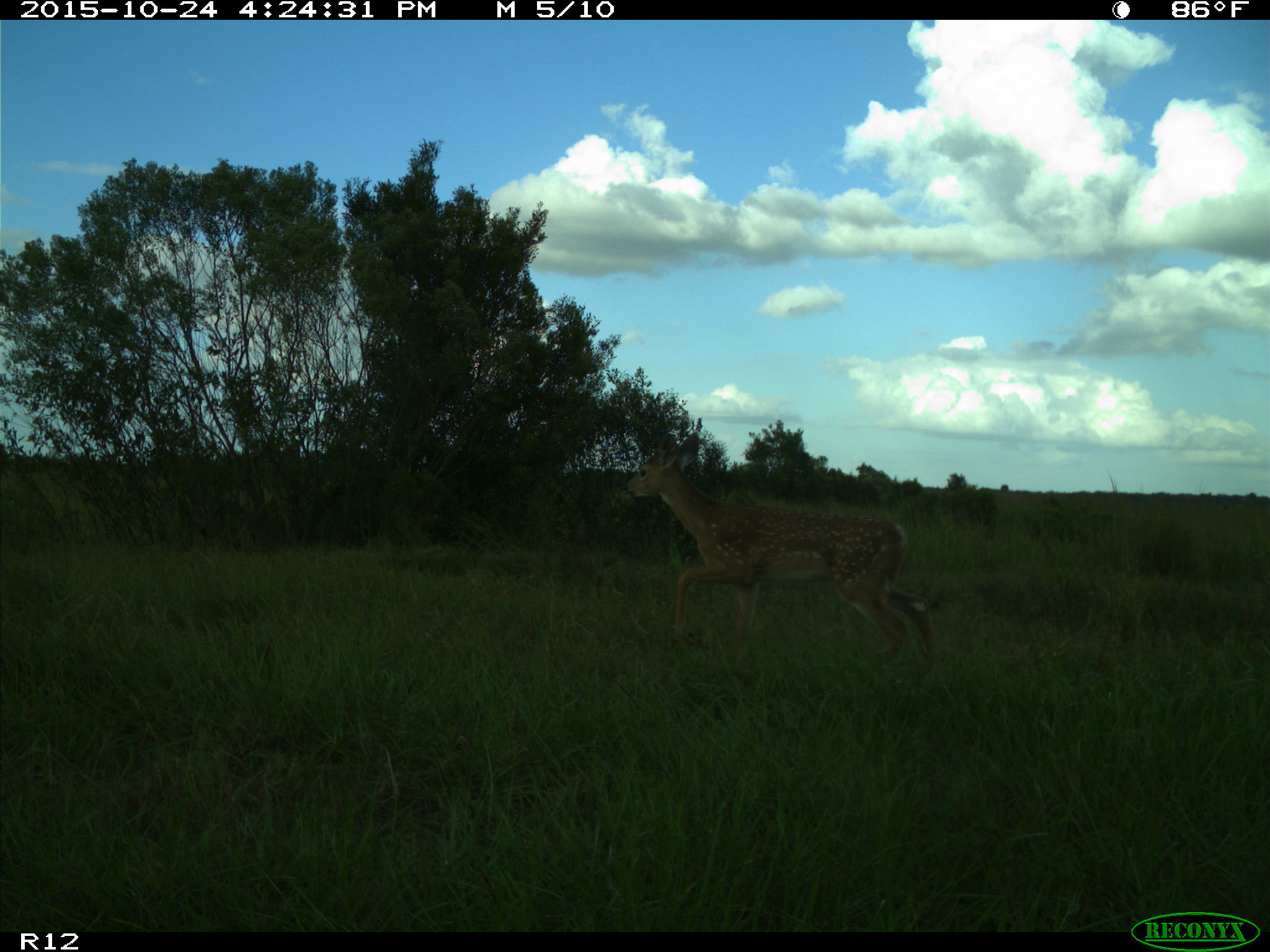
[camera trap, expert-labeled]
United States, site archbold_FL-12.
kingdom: Animalia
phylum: Chordata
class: Mammalia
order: Artiodactyla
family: Cervidae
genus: Odocoileus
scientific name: Odocoileus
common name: deer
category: unidentified deer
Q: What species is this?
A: Unidentified deer (deer) (Odocoileus).